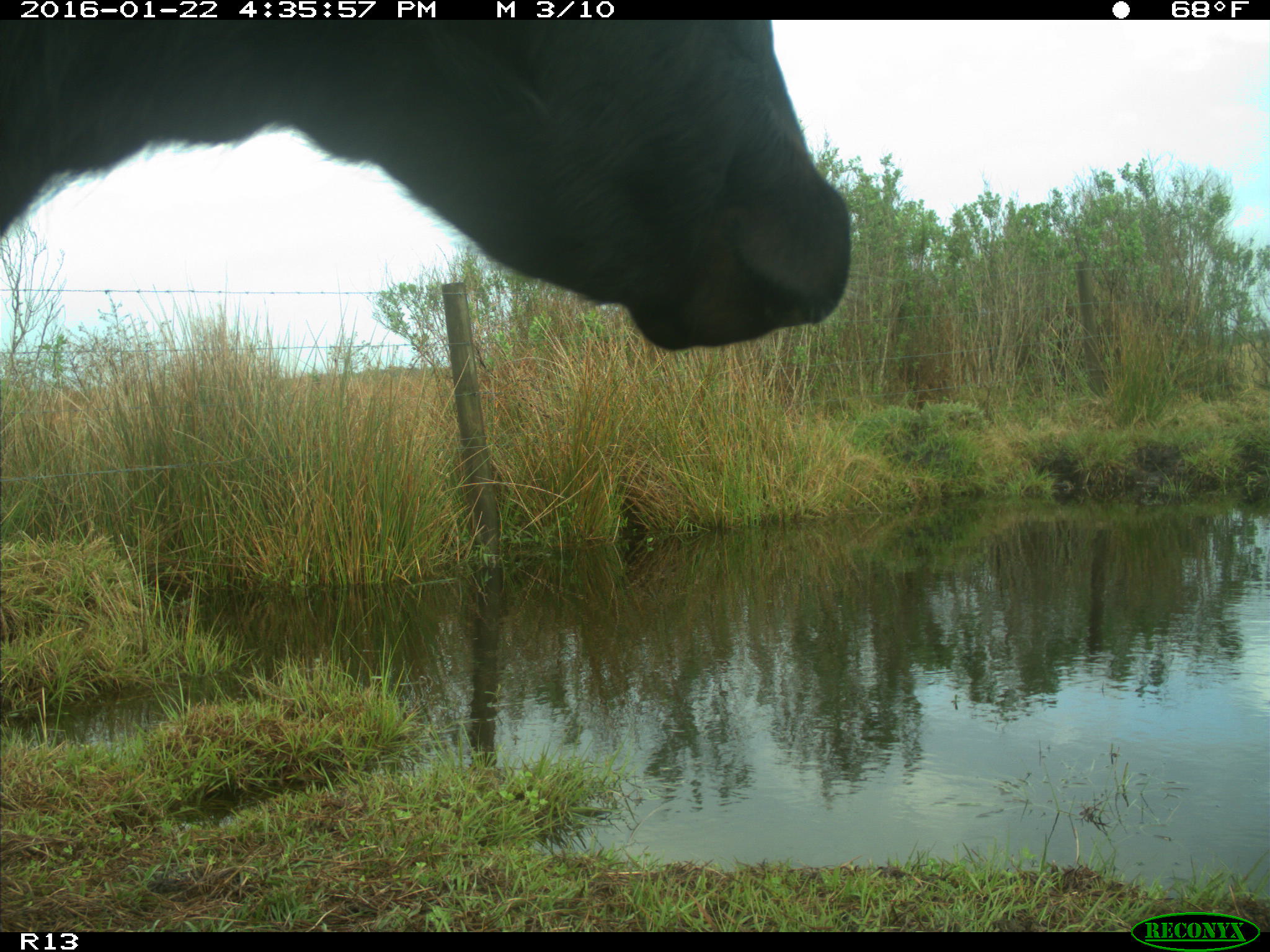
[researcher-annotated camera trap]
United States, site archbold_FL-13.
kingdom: Animalia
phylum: Chordata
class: Mammalia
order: Artiodactyla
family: Bovidae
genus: Bos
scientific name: Bos taurus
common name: domestic cow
Bos taurus (domestic cow).